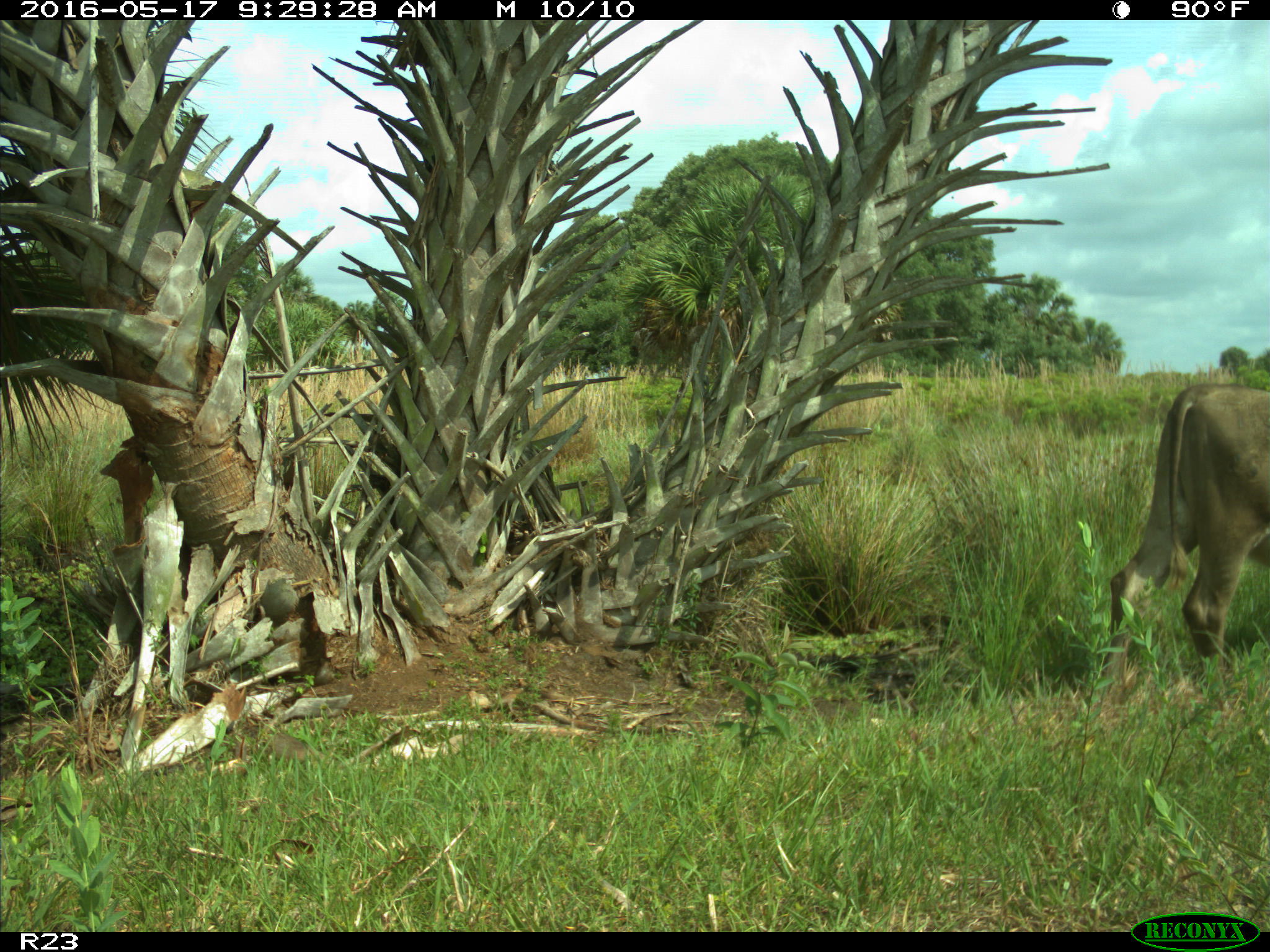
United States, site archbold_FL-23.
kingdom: Animalia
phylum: Chordata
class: Mammalia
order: Artiodactyla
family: Bovidae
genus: Bos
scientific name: Bos taurus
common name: domestic cow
Bos taurus (domestic cow).